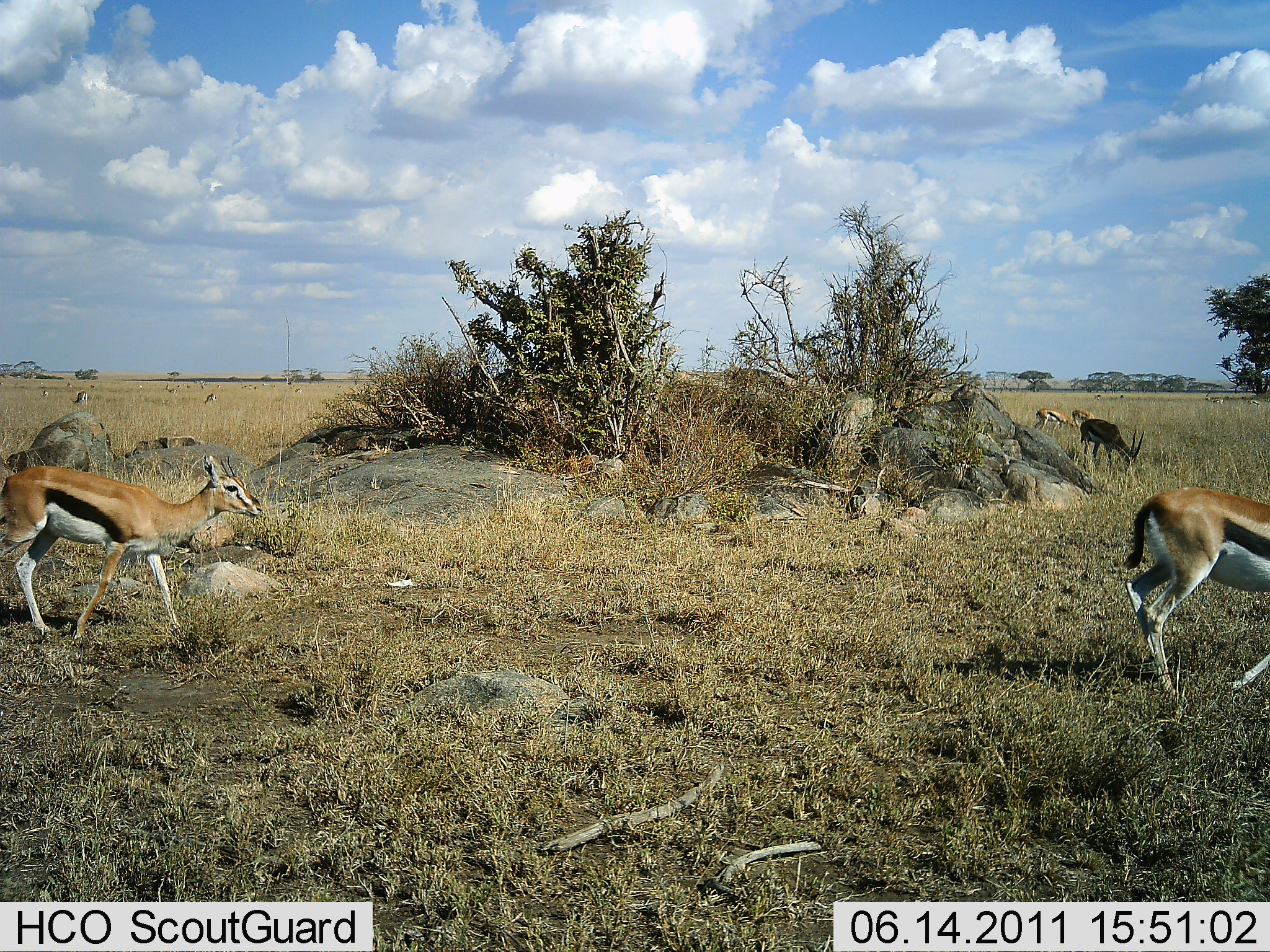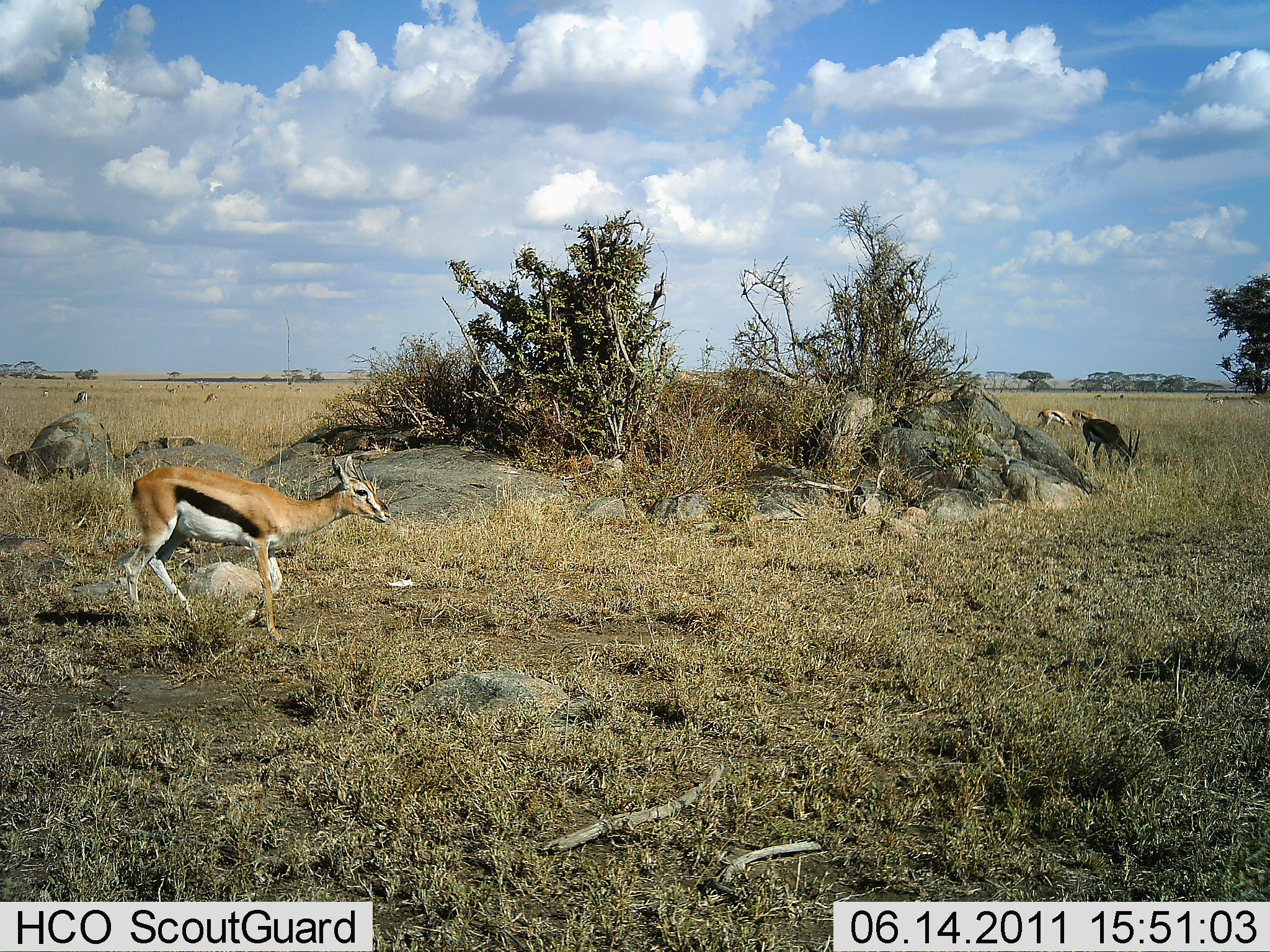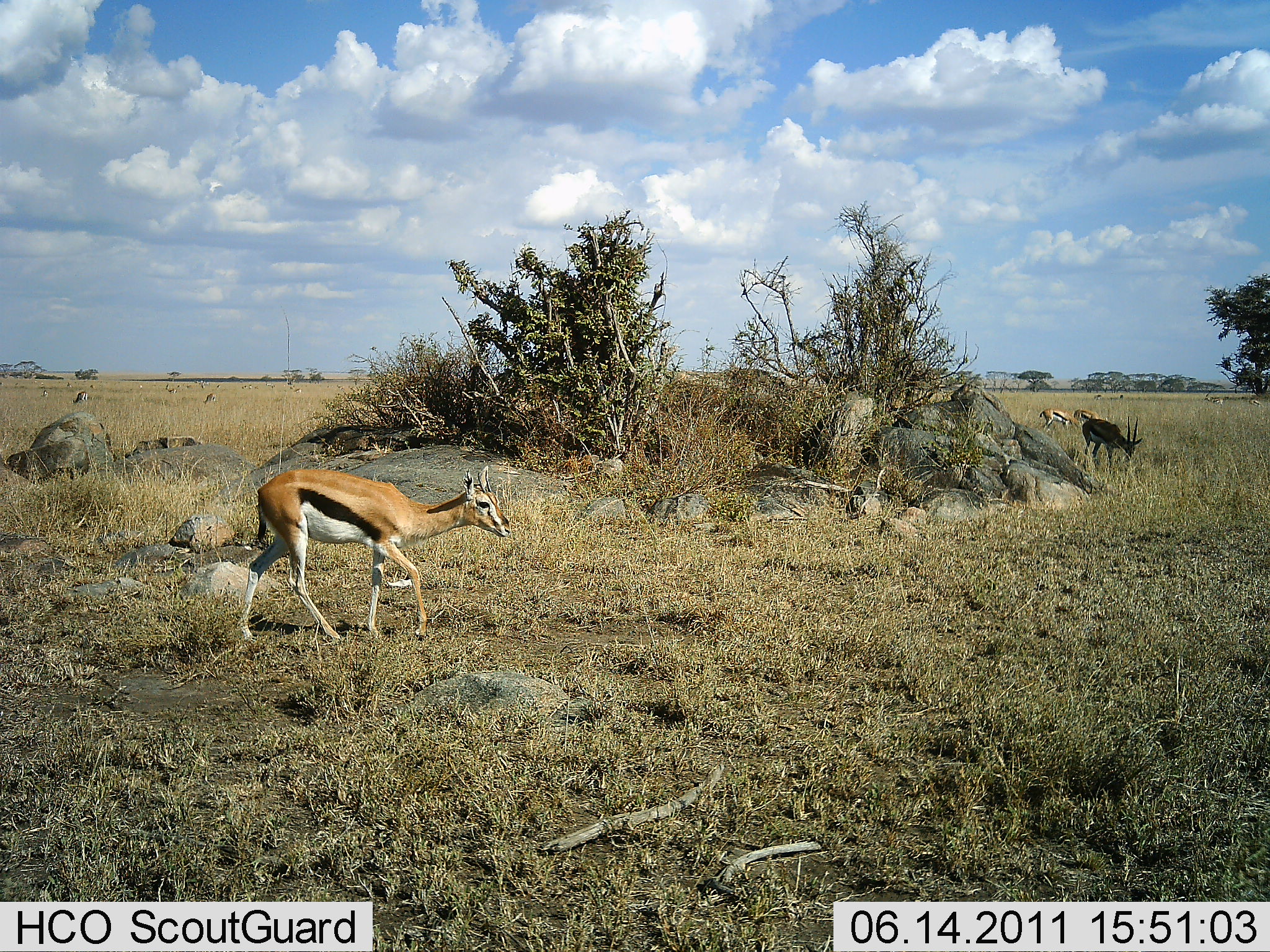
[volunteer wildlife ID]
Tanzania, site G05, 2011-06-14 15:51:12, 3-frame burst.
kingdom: Animalia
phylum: Chordata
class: Mammalia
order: Artiodactyla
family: Bovidae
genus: Eudorcas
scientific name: Eudorcas thomsonii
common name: thomson's gazelle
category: gazellethomsons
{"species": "gazellethomsons (thomson's gazelle) (Eudorcas thomsonii)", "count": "5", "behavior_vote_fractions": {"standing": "25%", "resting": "0%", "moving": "92%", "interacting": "0%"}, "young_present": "0%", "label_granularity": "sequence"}